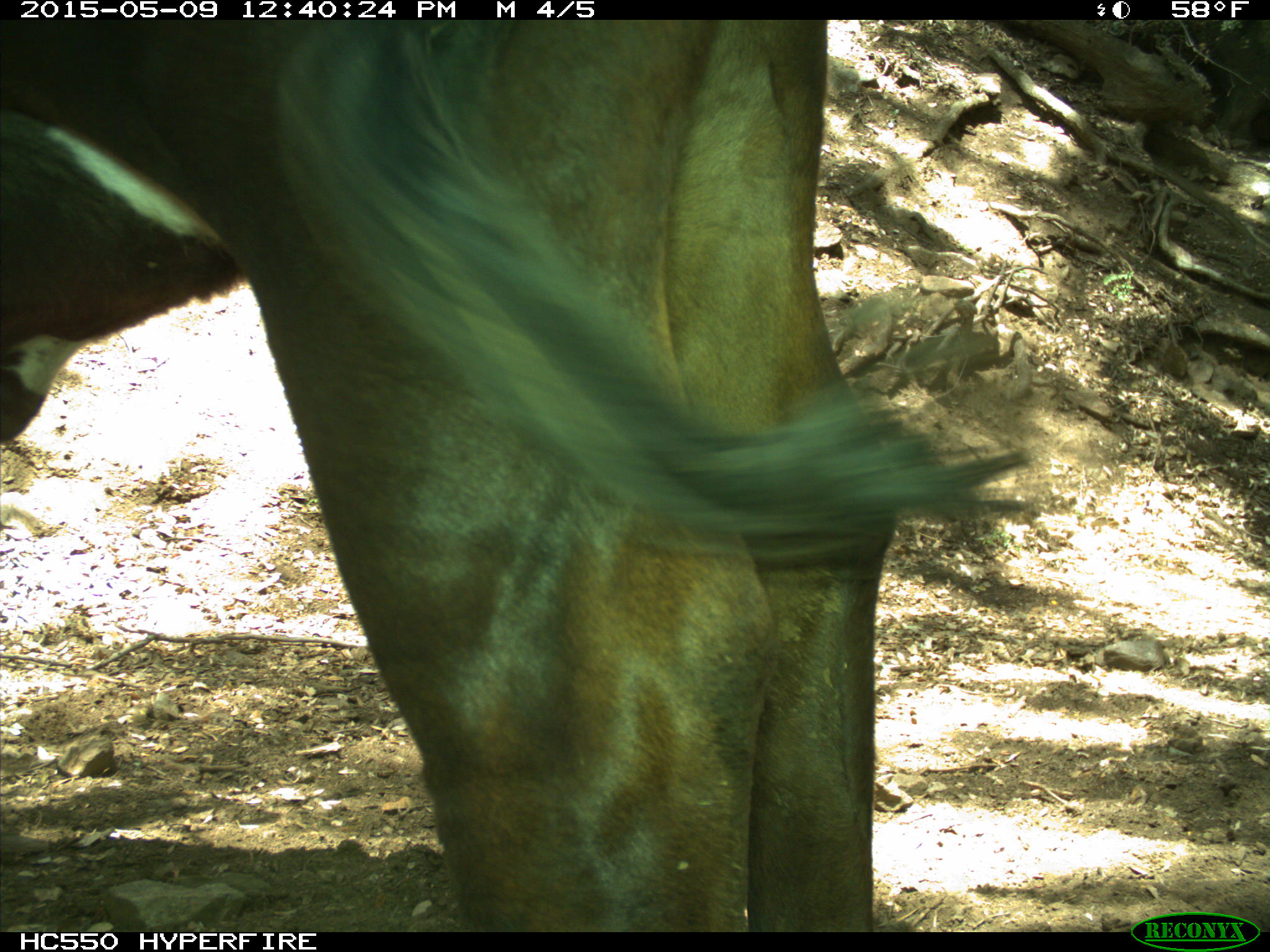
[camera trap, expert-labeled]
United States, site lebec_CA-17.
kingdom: Animalia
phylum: Chordata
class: Mammalia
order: Artiodactyla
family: Bovidae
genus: Bos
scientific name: Bos taurus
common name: domestic cow